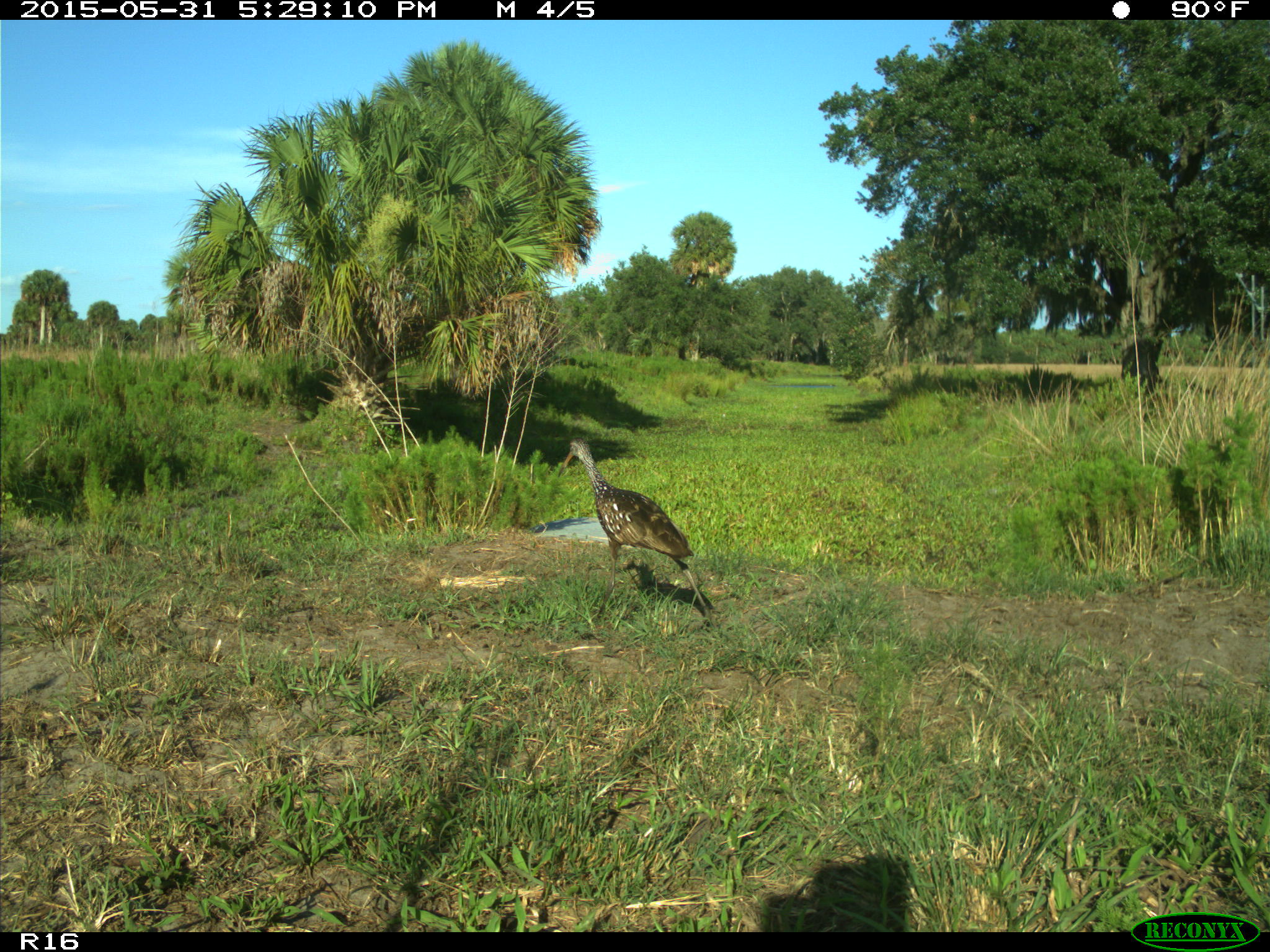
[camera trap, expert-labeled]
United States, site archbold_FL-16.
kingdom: Animalia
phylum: Chordata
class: Aves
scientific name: Aves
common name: birds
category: unidentified bird